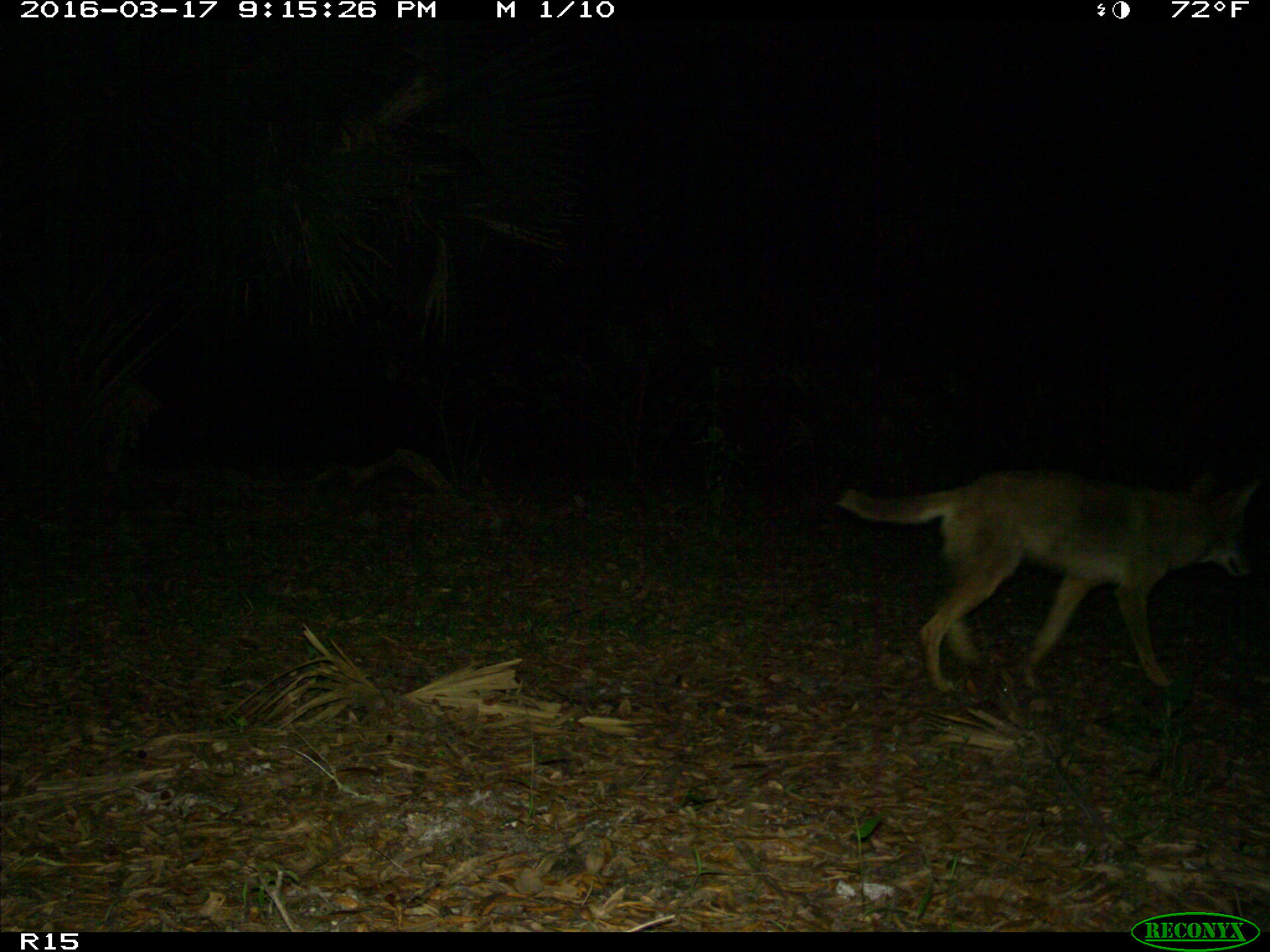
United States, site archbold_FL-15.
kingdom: Animalia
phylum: Chordata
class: Mammalia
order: Carnivora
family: Canidae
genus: Canis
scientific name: Canis latrans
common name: coyote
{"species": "Canis latrans (coyote)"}